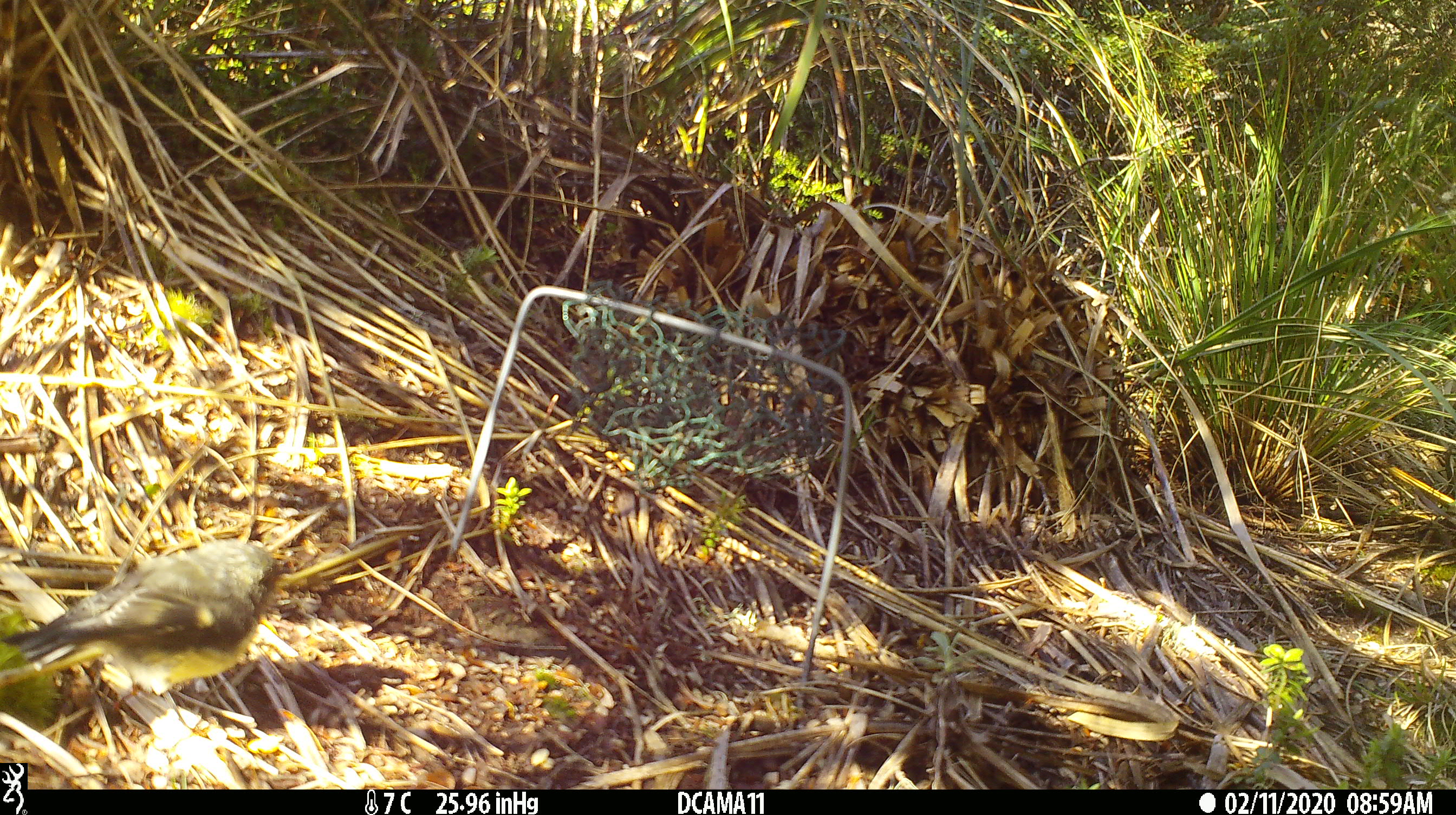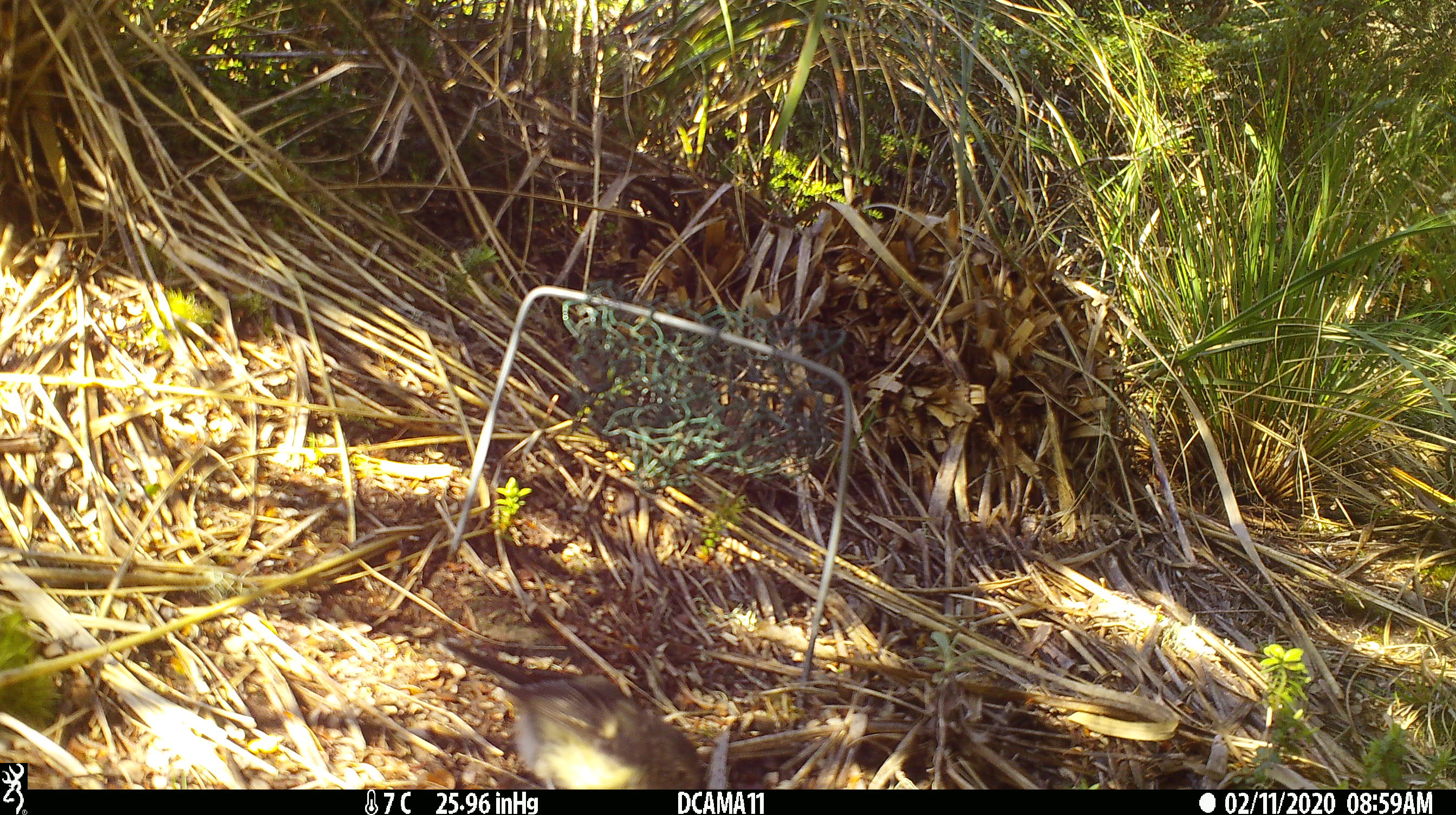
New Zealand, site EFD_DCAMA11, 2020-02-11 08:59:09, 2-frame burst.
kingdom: Animalia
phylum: Chordata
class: Aves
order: Passeriformes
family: Petroicidae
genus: Petroica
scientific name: Petroica macrocephala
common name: tomtit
Tomtit (Petroica macrocephala).